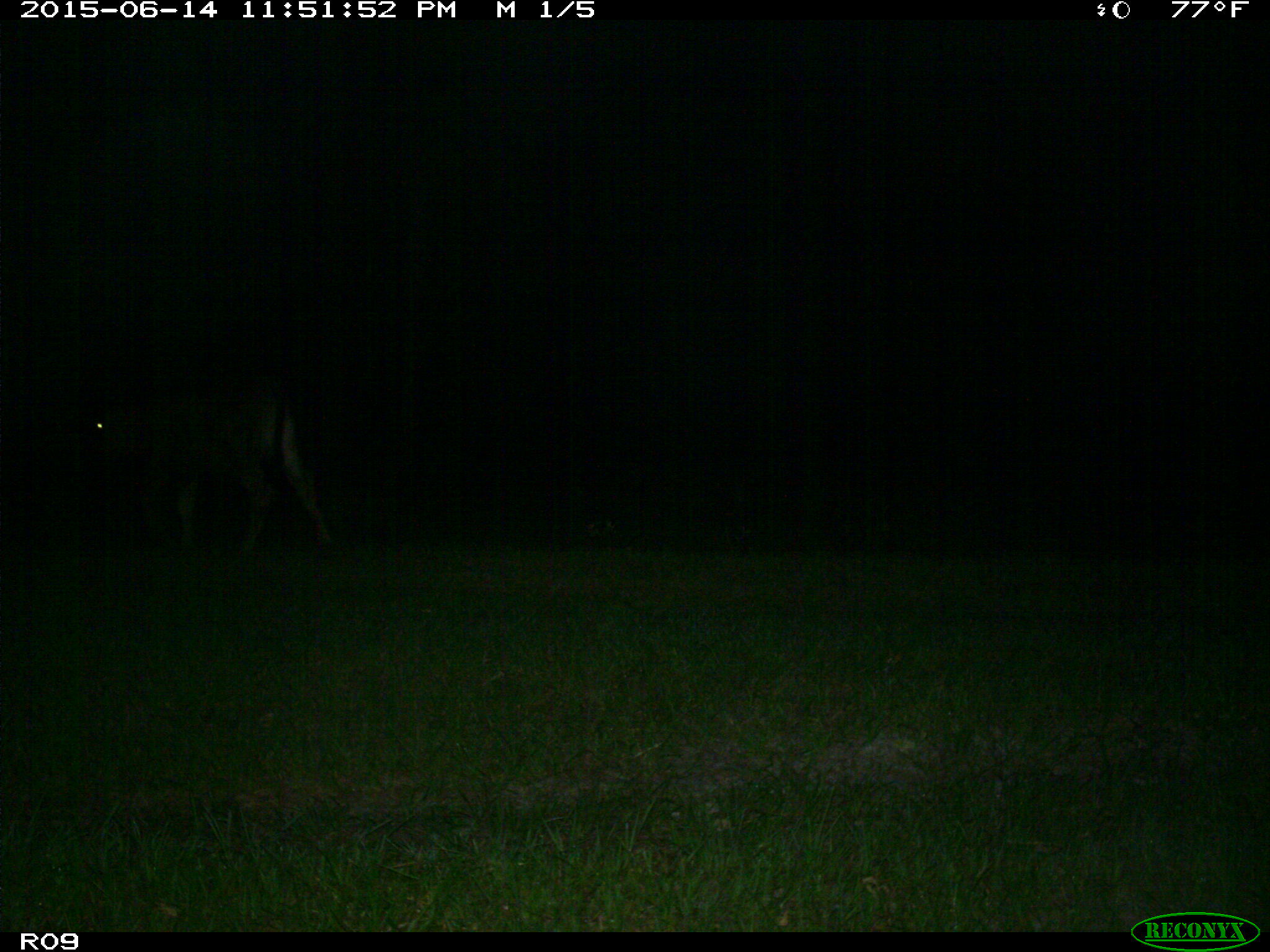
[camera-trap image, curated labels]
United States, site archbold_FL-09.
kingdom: Animalia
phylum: Chordata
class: Mammalia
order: Artiodactyla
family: Bovidae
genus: Bos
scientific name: Bos taurus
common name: domestic cow